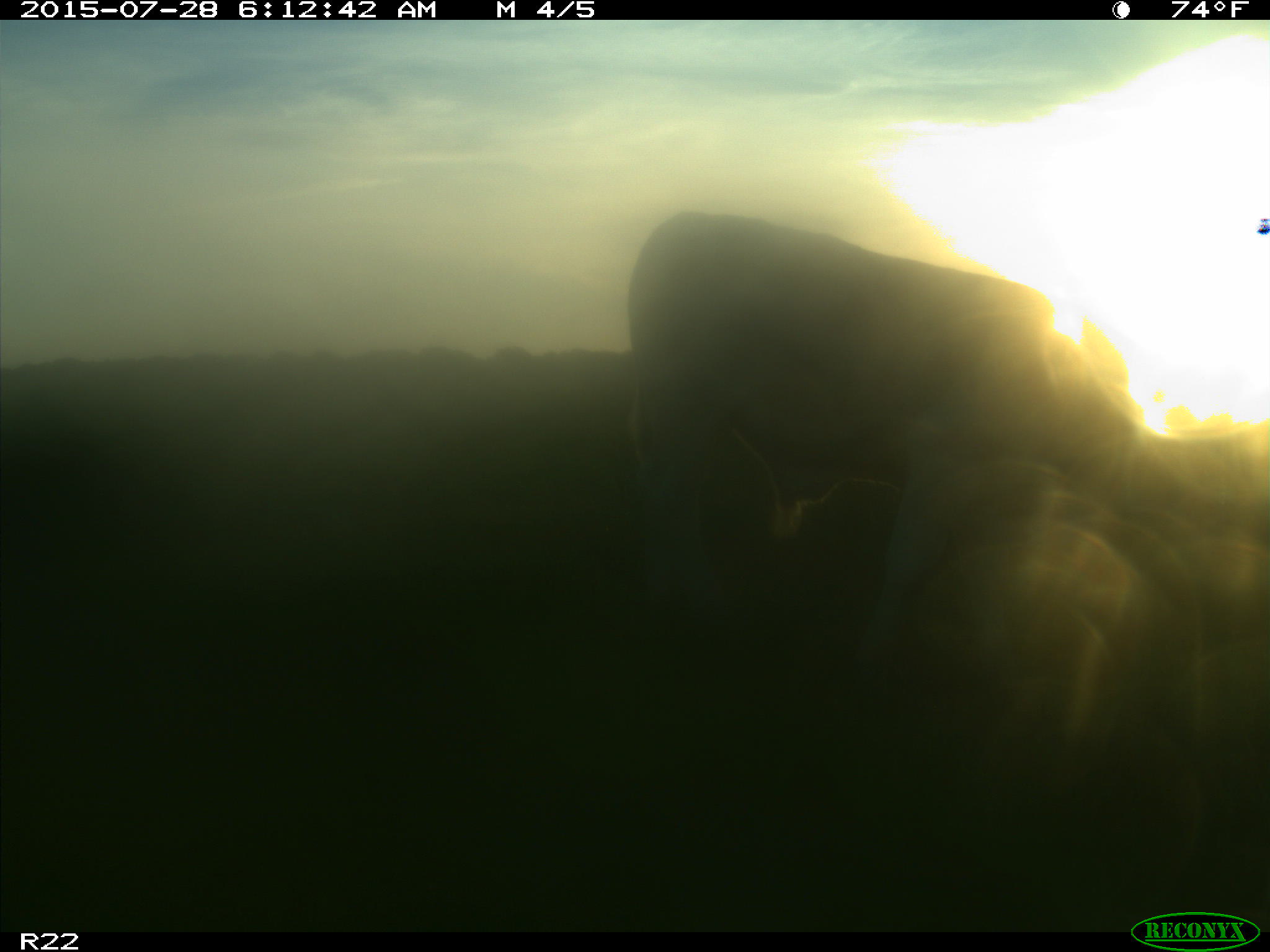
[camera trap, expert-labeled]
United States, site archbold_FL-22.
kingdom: Animalia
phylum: Chordata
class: Aves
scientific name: Aves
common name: birds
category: unidentified bird